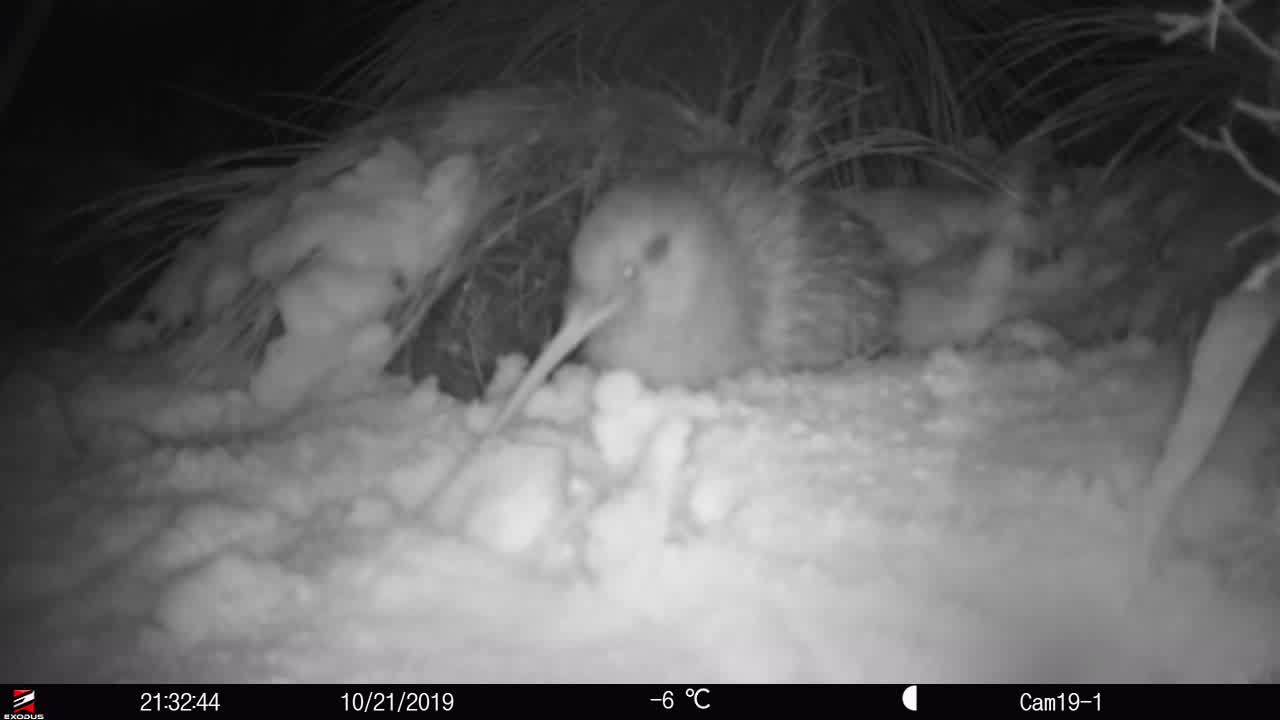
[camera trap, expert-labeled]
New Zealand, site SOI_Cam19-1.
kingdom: Animalia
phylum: Chordata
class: Aves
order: Apterygiformes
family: Apterygidae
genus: Apteryx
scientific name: Apteryx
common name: kiwi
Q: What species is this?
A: Kiwi (Apteryx).